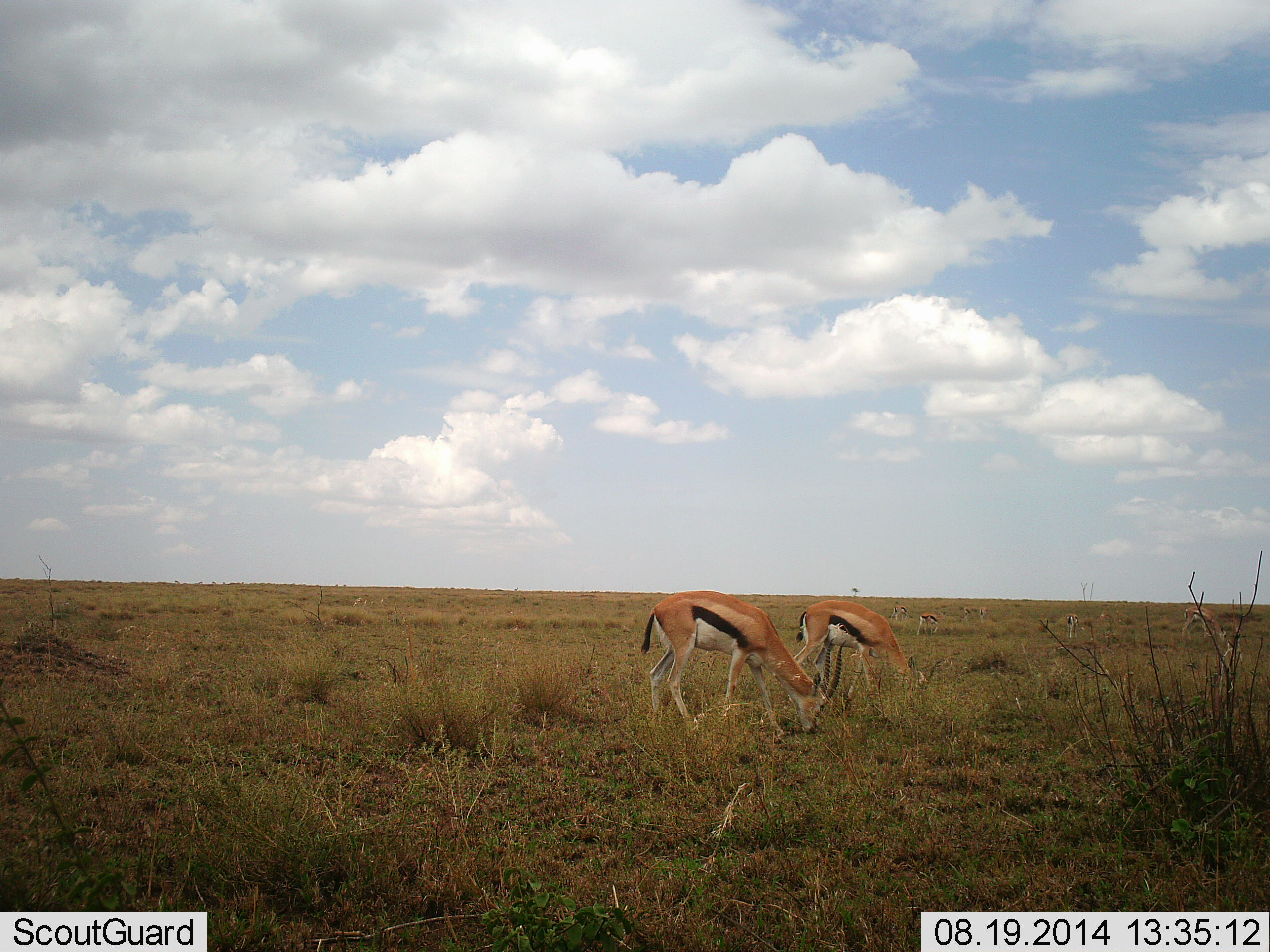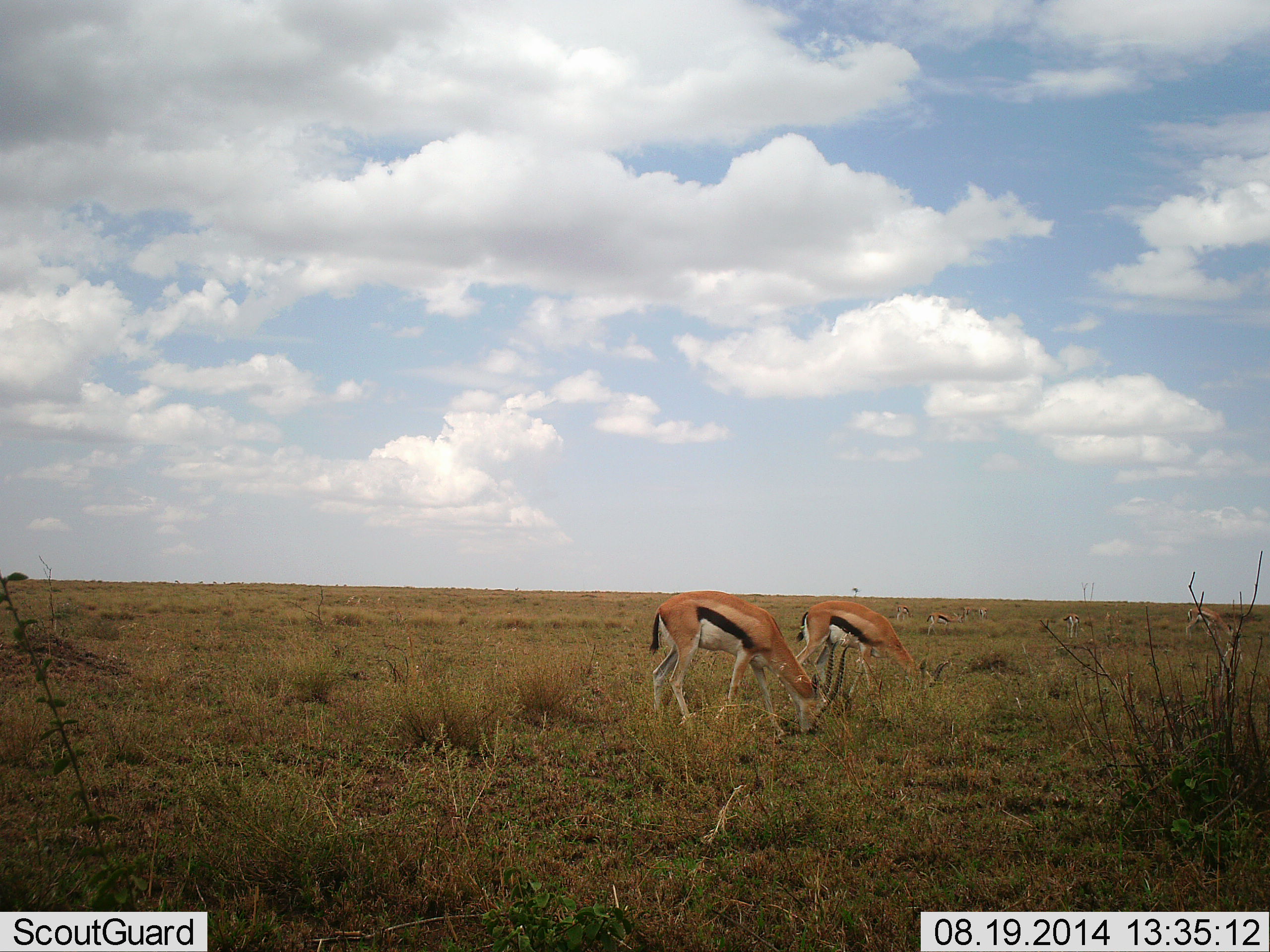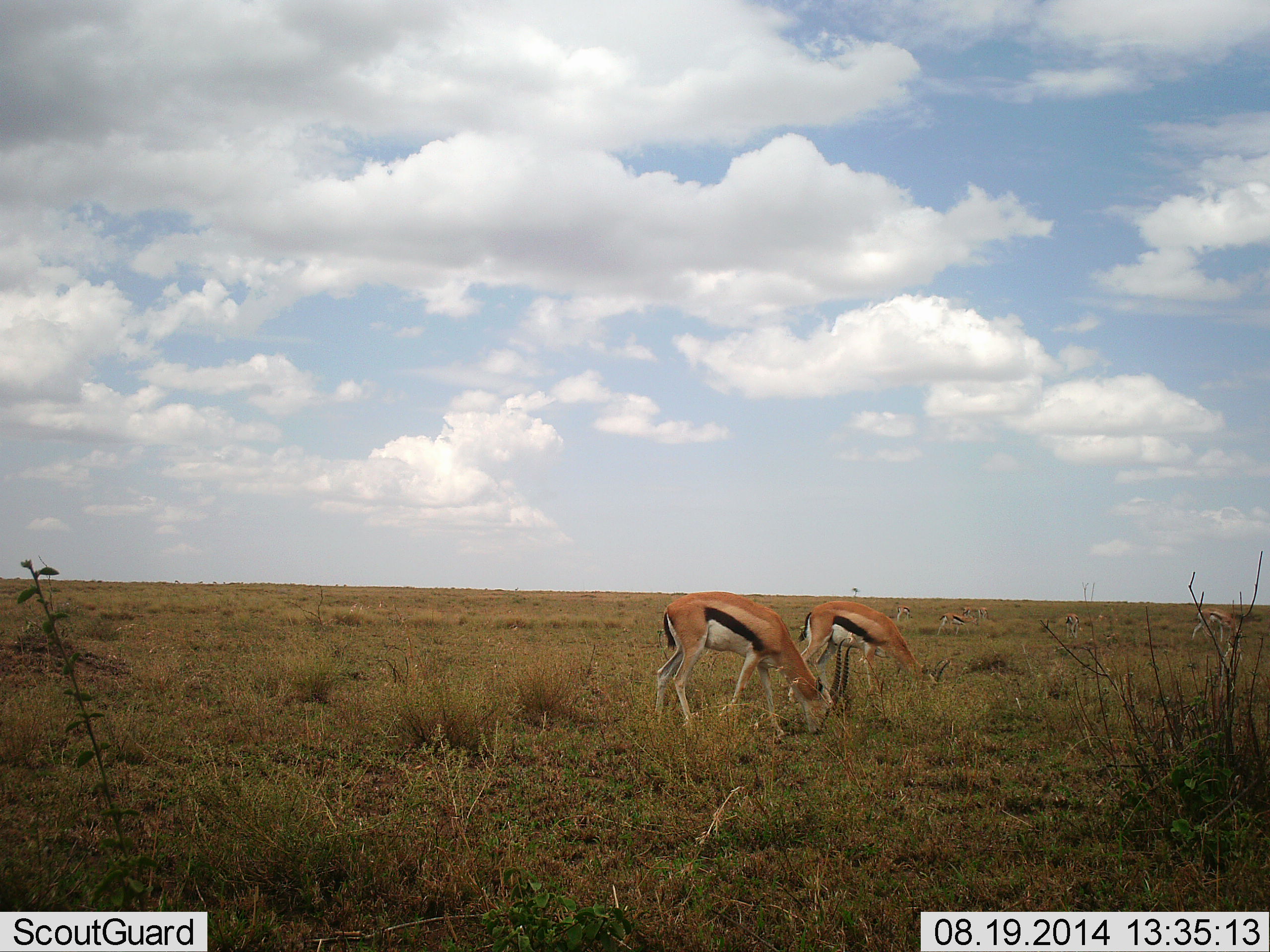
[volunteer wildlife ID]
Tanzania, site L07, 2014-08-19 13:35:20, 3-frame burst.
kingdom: Animalia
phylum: Chordata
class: Mammalia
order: Artiodactyla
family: Bovidae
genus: Eudorcas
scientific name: Eudorcas thomsonii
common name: thomson's gazelle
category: gazellethomsons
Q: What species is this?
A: Gazellethomsons (thomson's gazelle) (Eudorcas thomsonii).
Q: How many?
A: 2.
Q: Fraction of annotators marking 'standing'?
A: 10%.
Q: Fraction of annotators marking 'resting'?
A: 0%.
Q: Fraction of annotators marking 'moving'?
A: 0%.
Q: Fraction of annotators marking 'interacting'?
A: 0%.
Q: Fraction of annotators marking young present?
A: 0%.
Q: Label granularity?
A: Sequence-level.